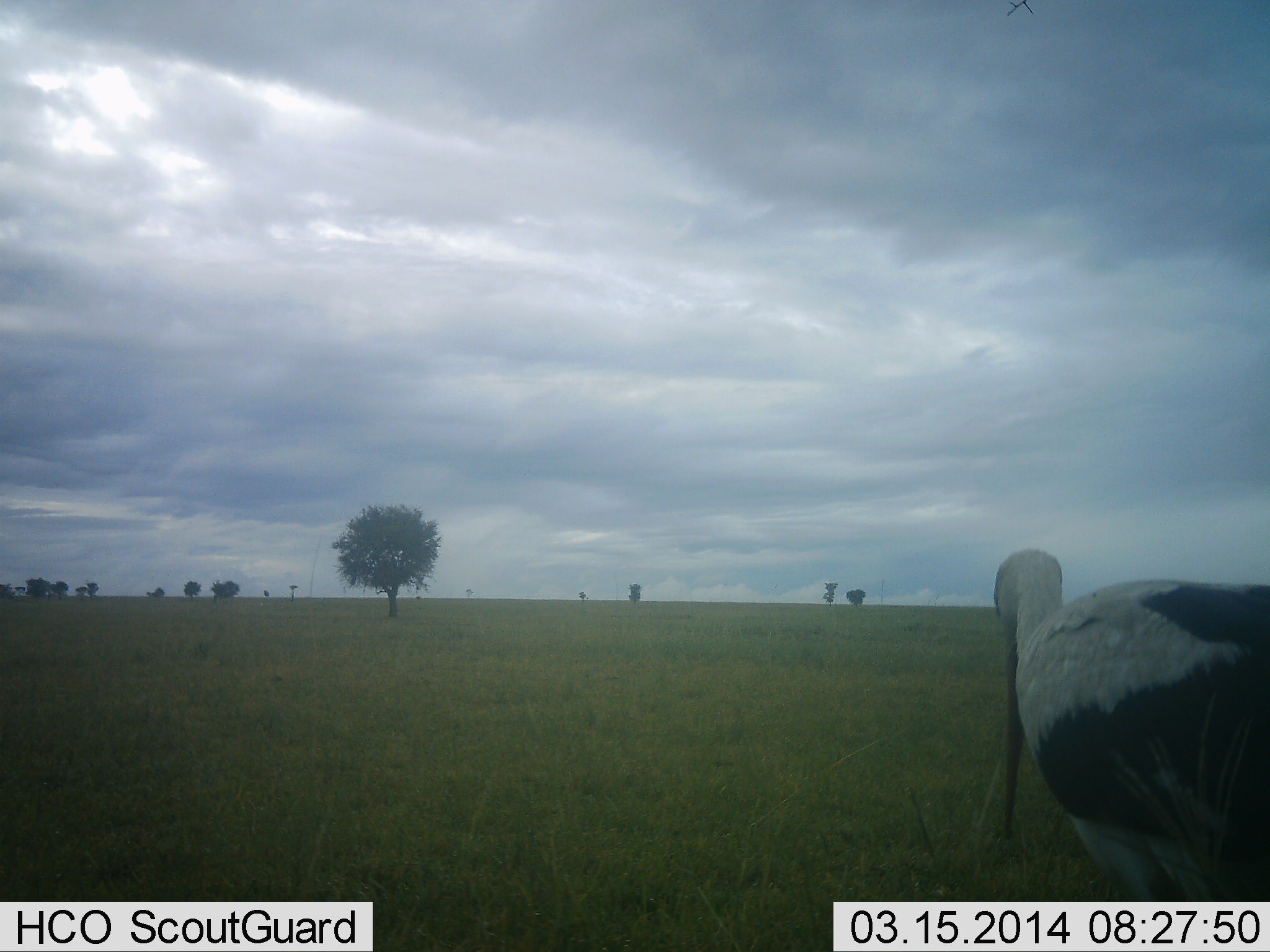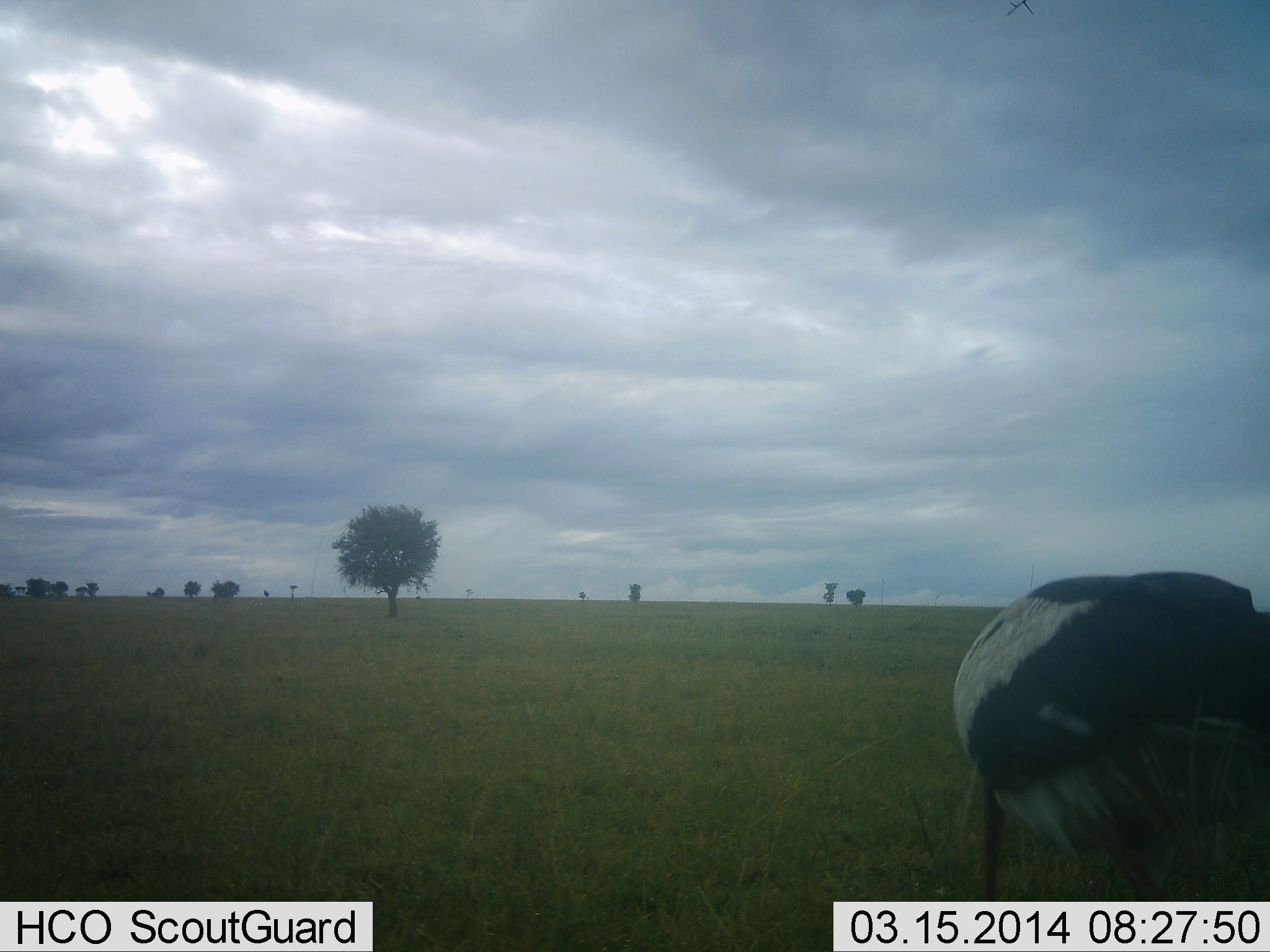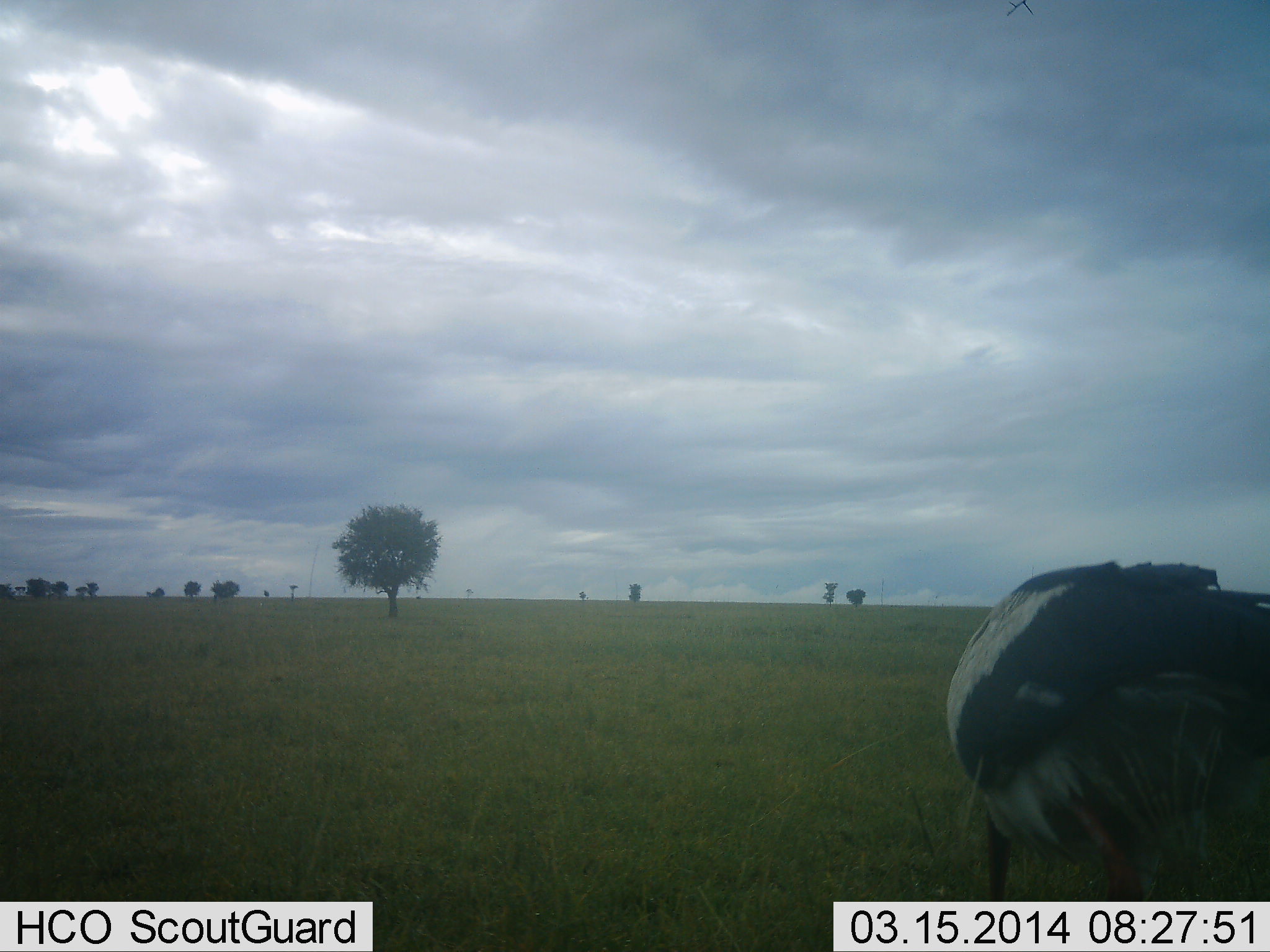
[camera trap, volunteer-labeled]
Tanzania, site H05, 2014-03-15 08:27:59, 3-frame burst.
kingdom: Animalia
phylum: Chordata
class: Aves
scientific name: Aves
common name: bird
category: otherbird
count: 1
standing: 50%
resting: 0%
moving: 10%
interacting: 0%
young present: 0%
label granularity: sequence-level